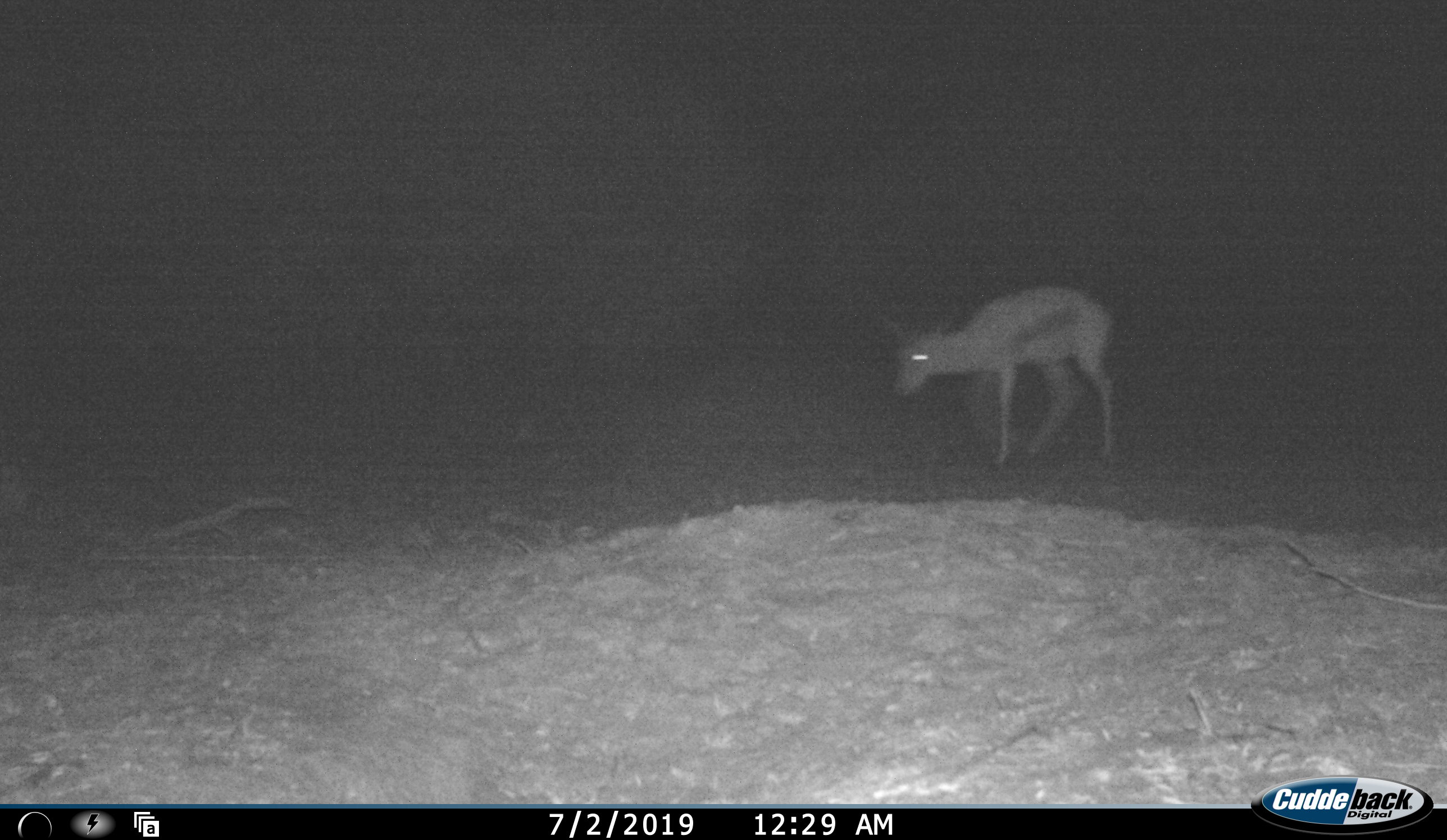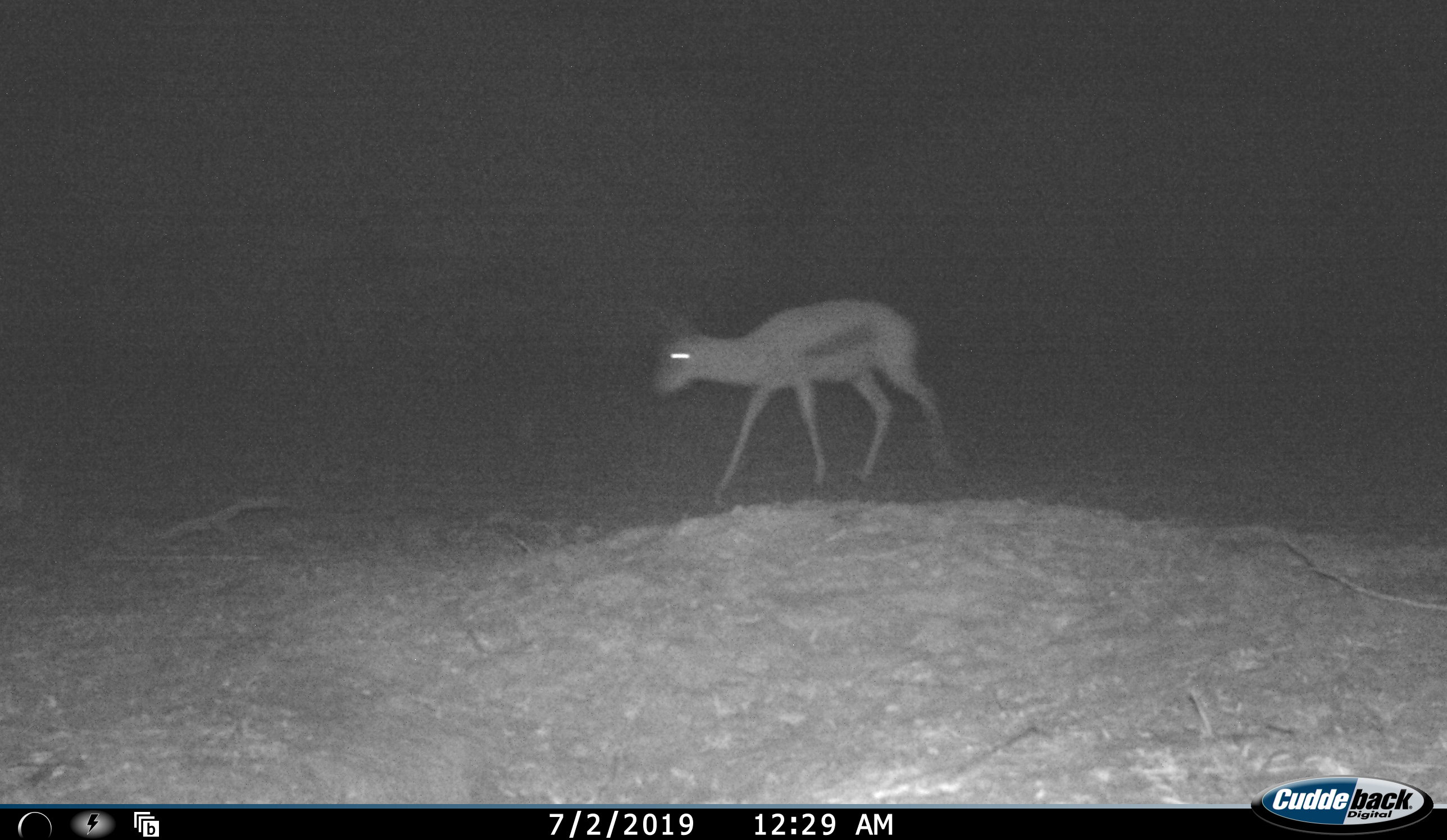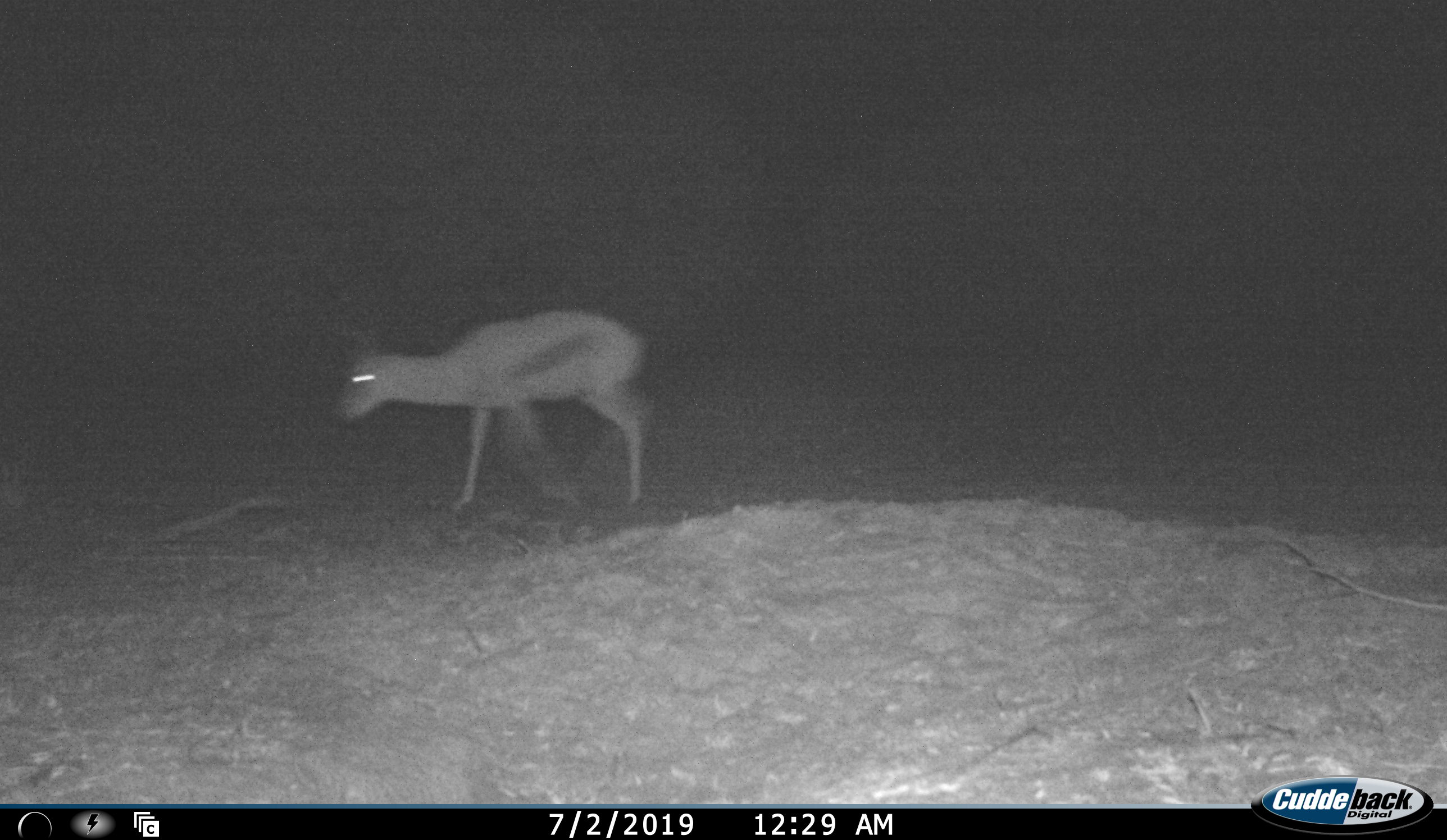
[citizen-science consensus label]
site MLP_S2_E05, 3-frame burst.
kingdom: Animalia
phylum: Chordata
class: Mammalia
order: Artiodactyla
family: Bovidae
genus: Antidorcas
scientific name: Antidorcas marsupialis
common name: springbok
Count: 1.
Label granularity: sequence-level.